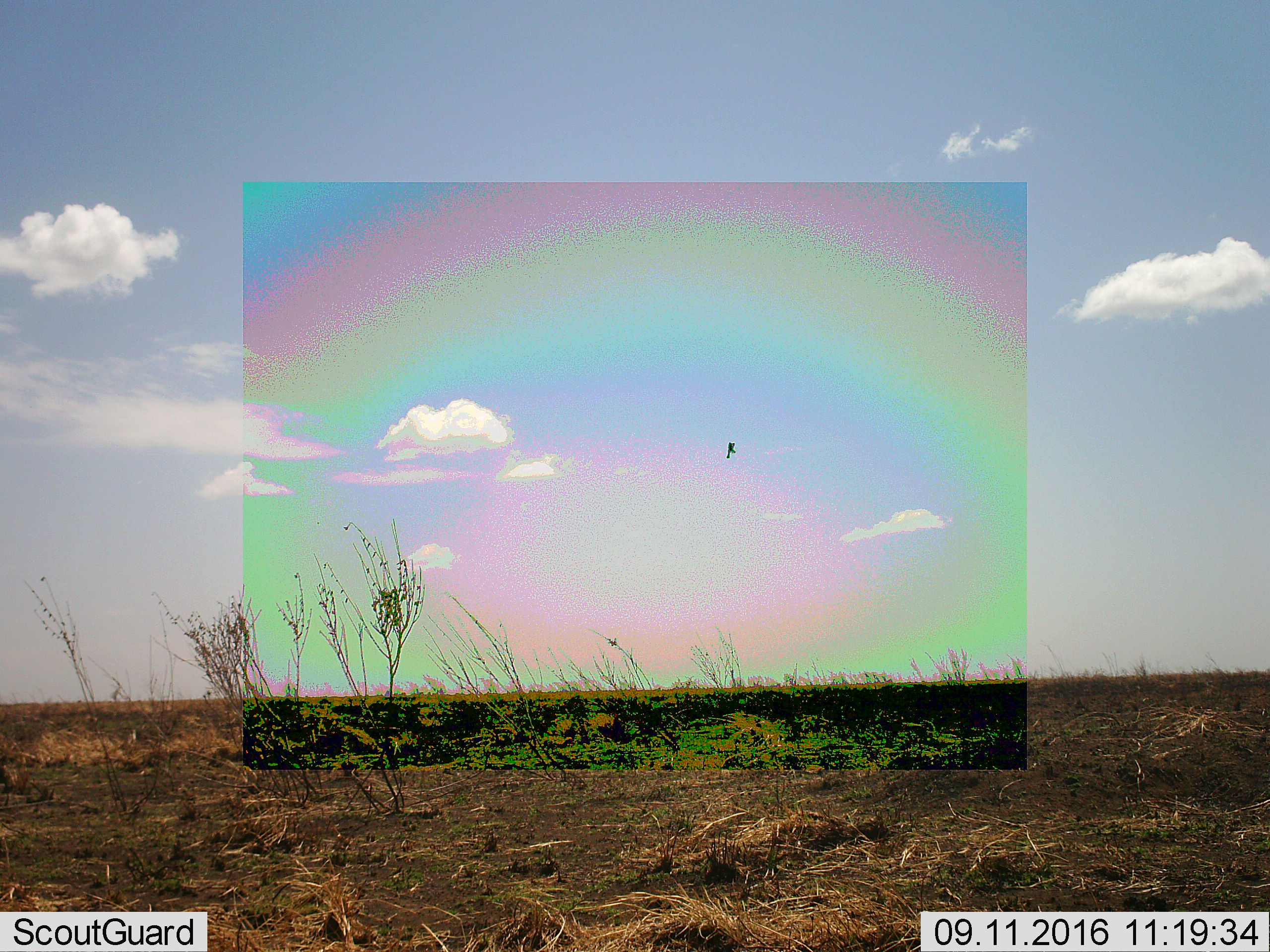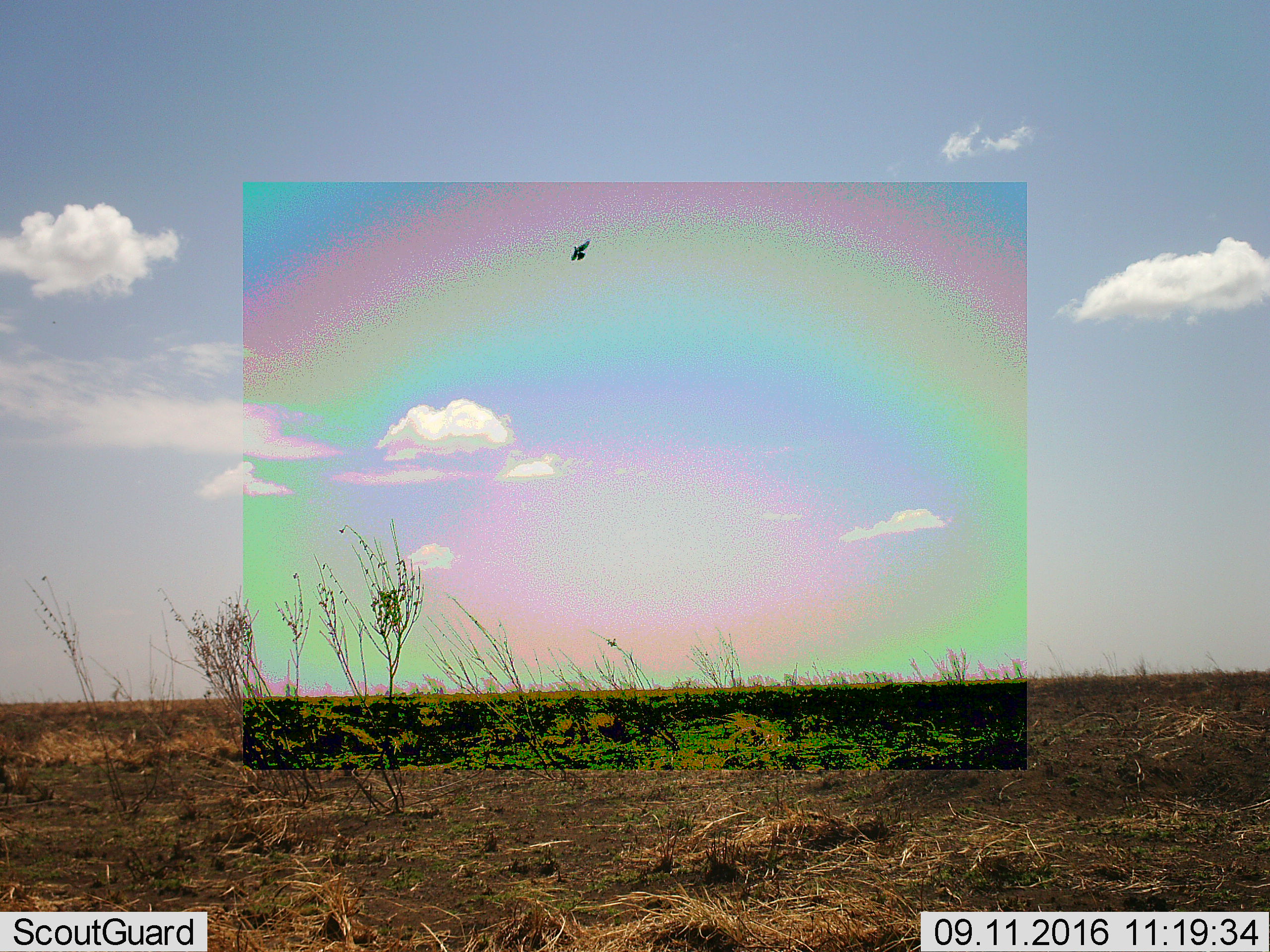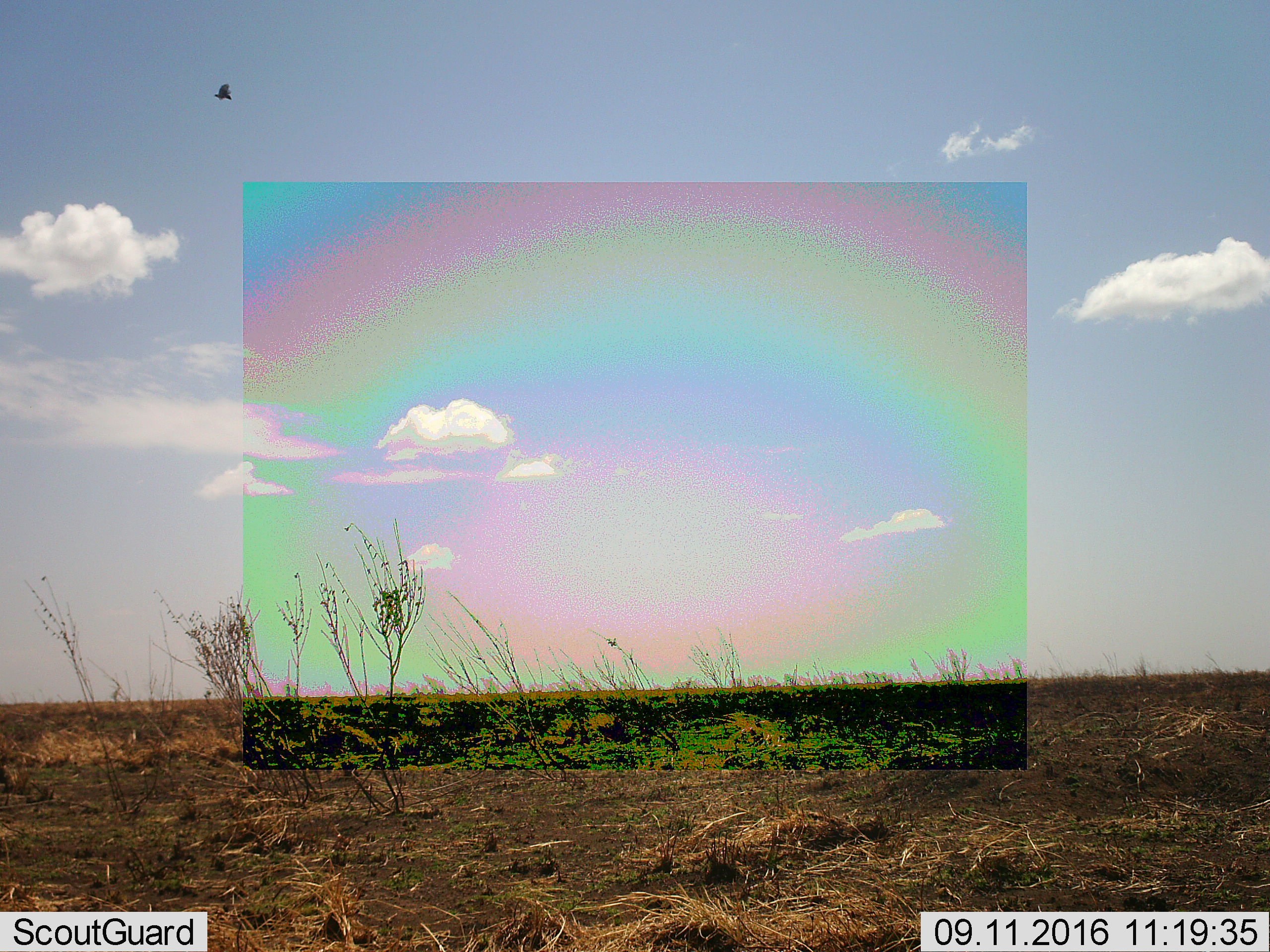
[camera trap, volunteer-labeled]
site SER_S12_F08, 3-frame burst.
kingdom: Animalia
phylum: Chordata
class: Aves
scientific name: Aves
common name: bird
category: birdother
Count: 1.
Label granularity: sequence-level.